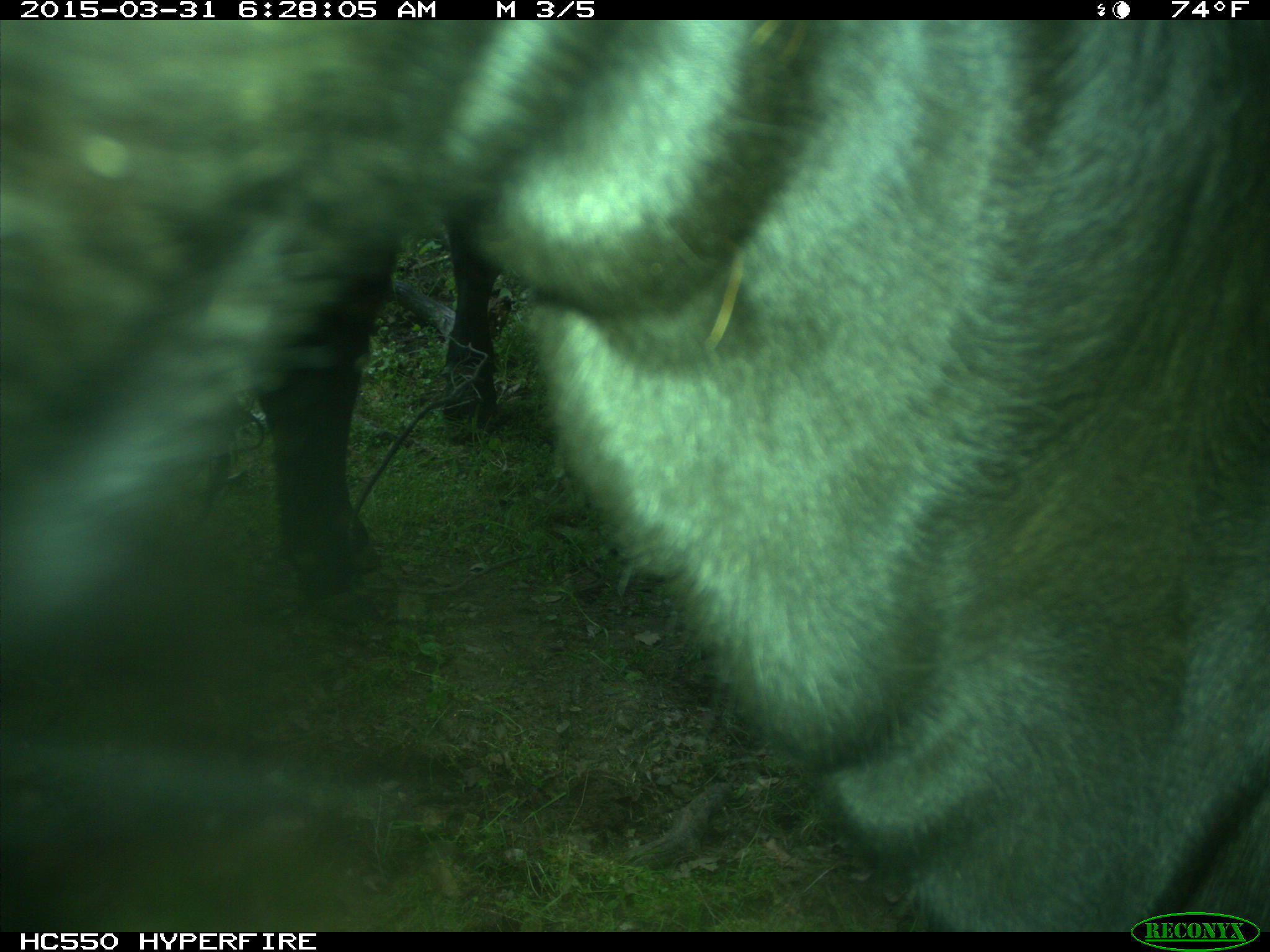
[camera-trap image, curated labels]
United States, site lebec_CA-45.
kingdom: Animalia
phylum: Chordata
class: Mammalia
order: Artiodactyla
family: Bovidae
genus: Bos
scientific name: Bos taurus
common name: domestic cow